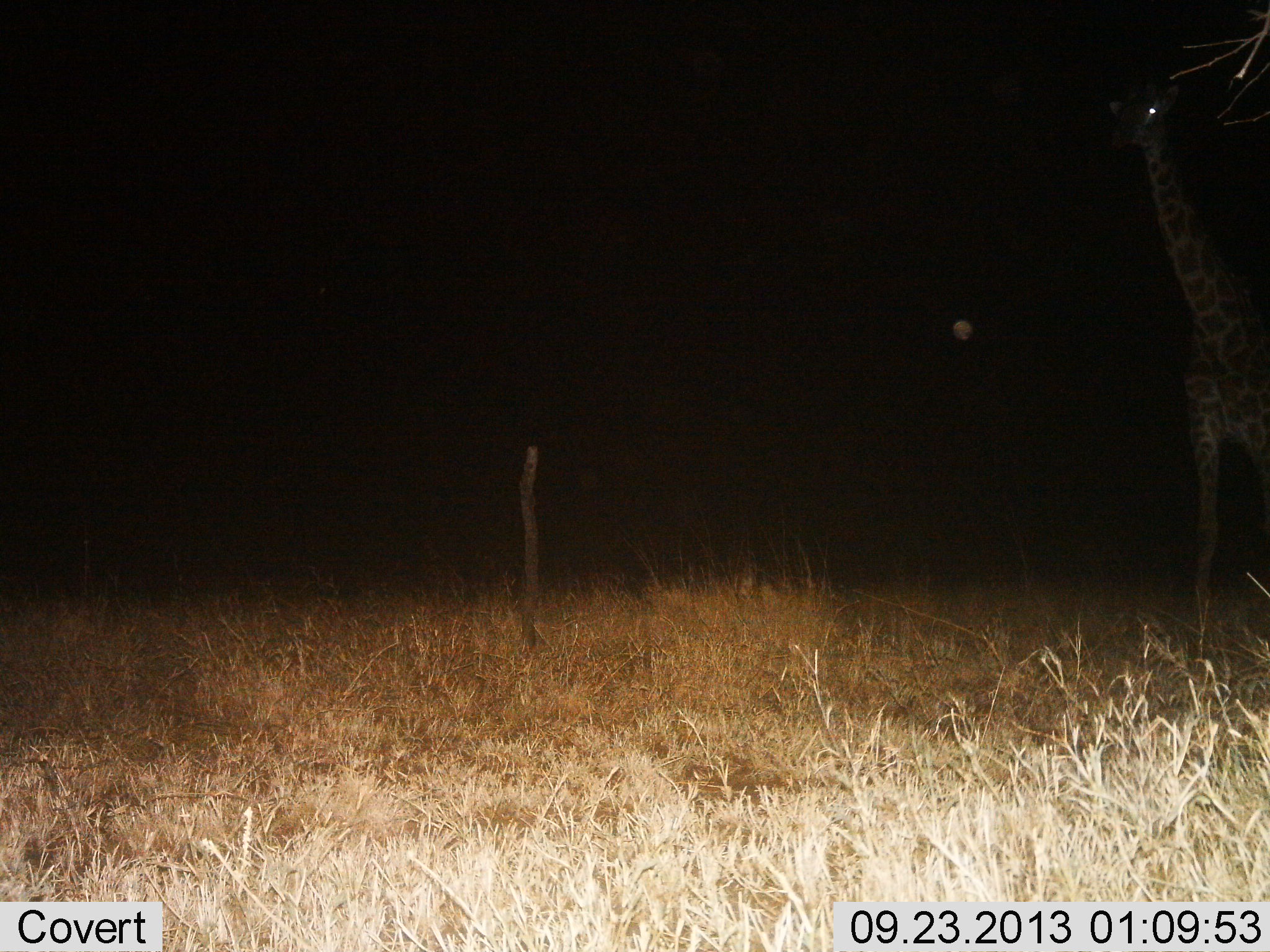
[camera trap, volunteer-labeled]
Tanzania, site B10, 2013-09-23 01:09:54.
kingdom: Animalia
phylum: Chordata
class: Mammalia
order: Artiodactyla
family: Giraffidae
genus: Giraffa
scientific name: Giraffa camelopardalis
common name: giraffe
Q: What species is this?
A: Giraffe (Giraffa camelopardalis).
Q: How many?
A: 1.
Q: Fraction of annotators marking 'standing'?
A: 80%.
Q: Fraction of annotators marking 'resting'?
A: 0%.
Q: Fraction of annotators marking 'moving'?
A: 20%.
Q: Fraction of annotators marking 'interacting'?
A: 0%.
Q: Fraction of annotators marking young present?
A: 0%.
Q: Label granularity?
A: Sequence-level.